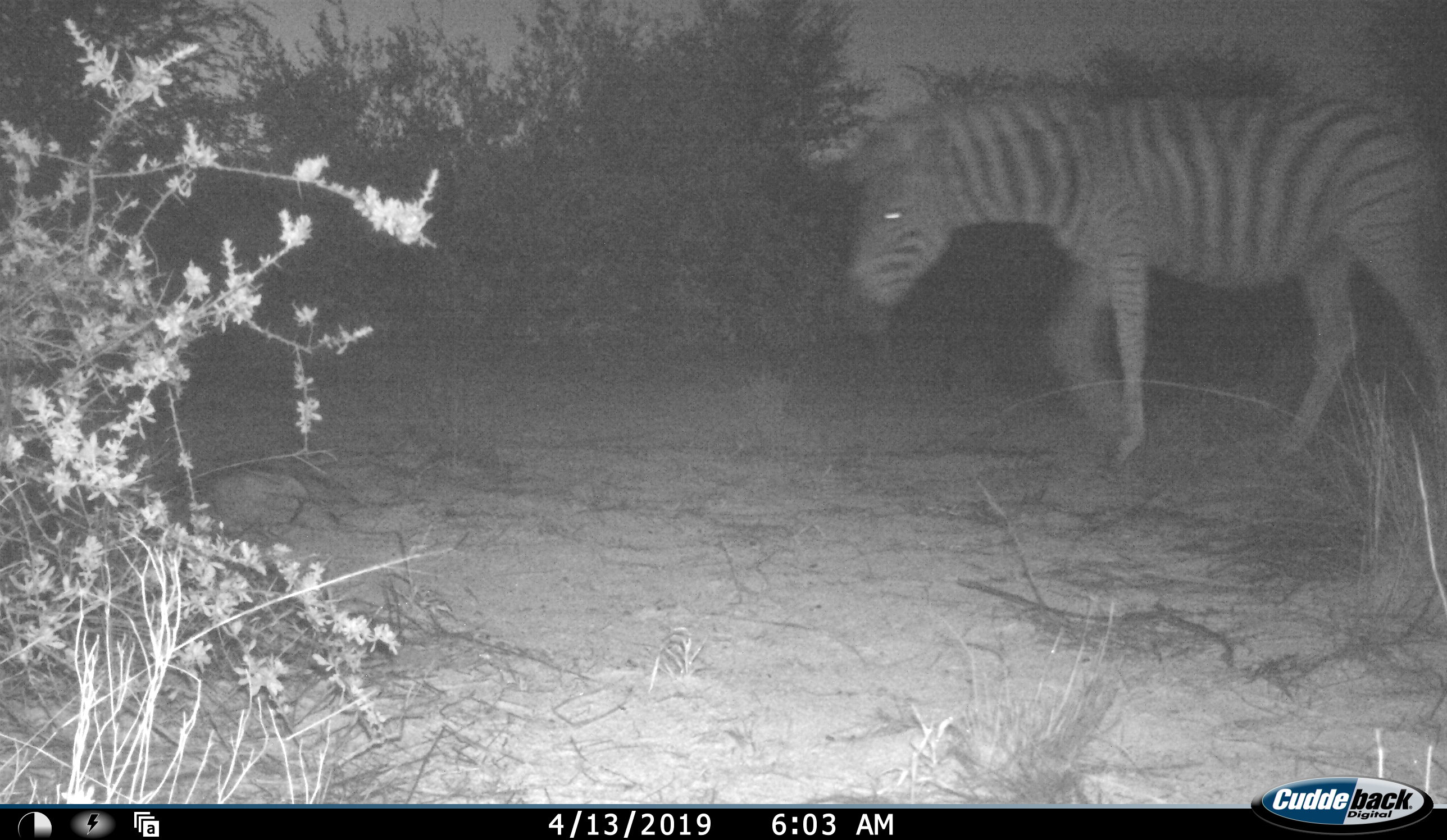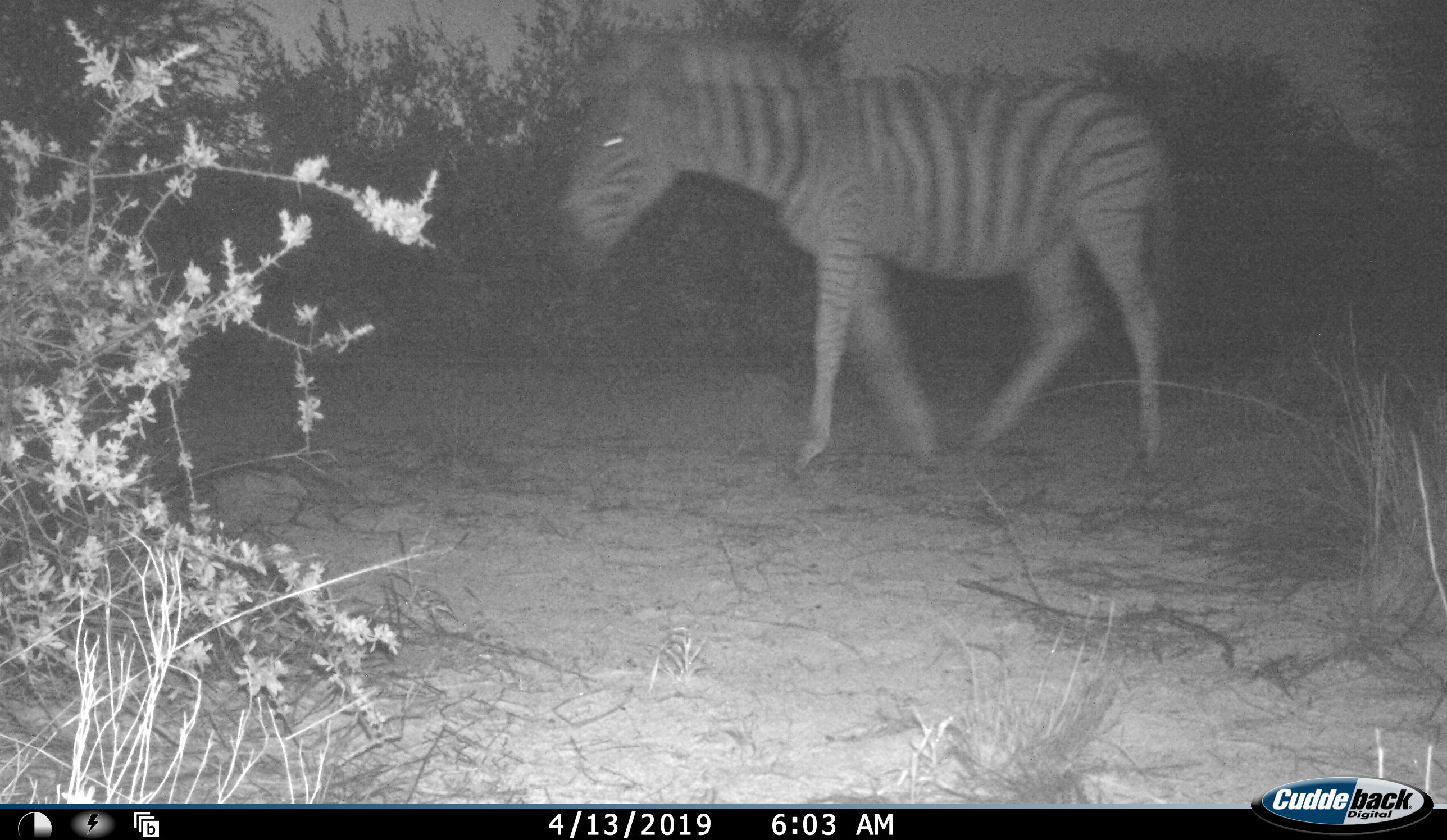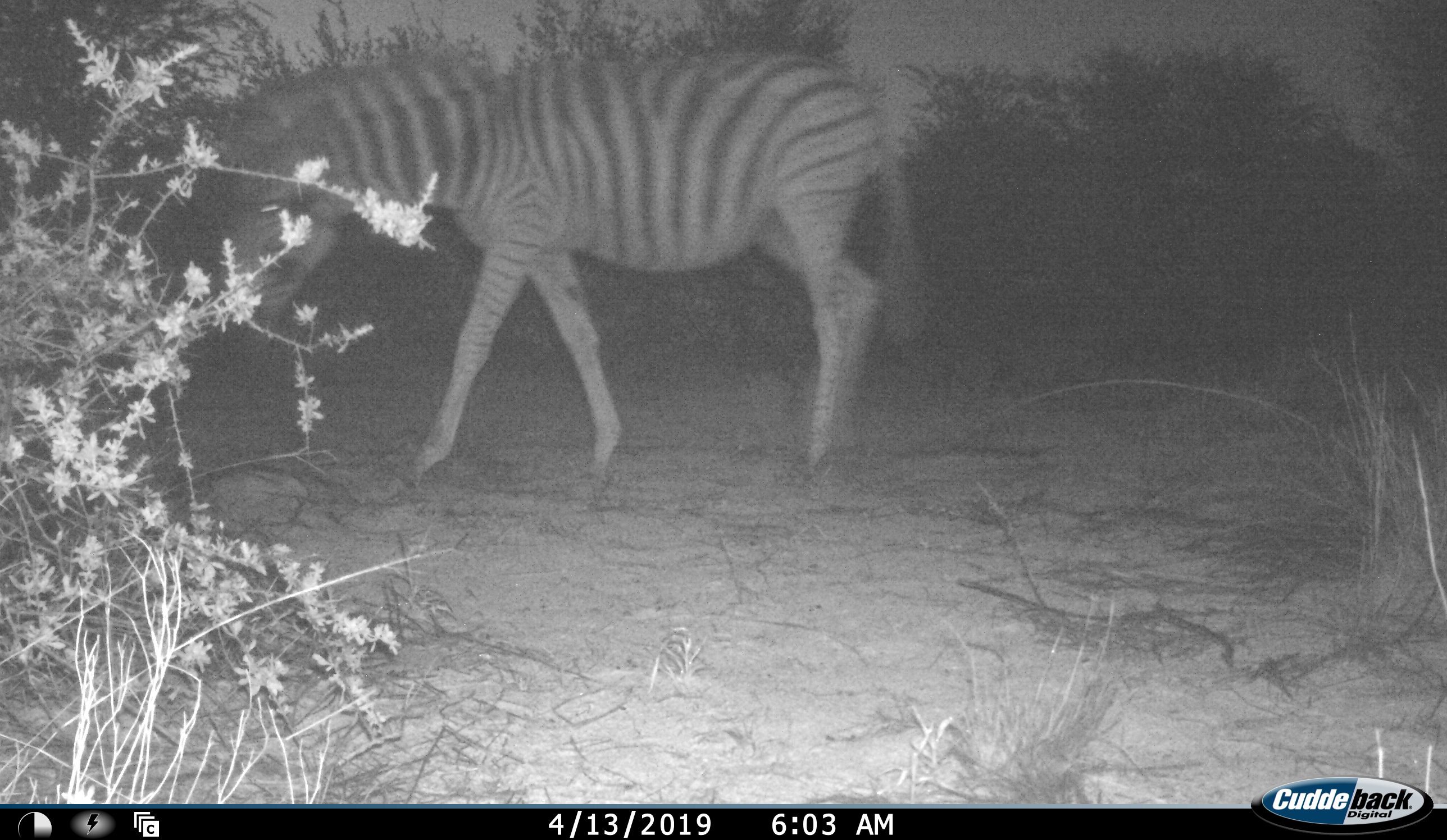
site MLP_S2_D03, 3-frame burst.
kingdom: Animalia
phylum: Chordata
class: Mammalia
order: Perissodactyla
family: Equidae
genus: Equus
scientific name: Equus quagga burchellii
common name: burchell's zebra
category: zebraburchells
Zebraburchells (burchell's zebra) (Equus quagga burchellii), count 1. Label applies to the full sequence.